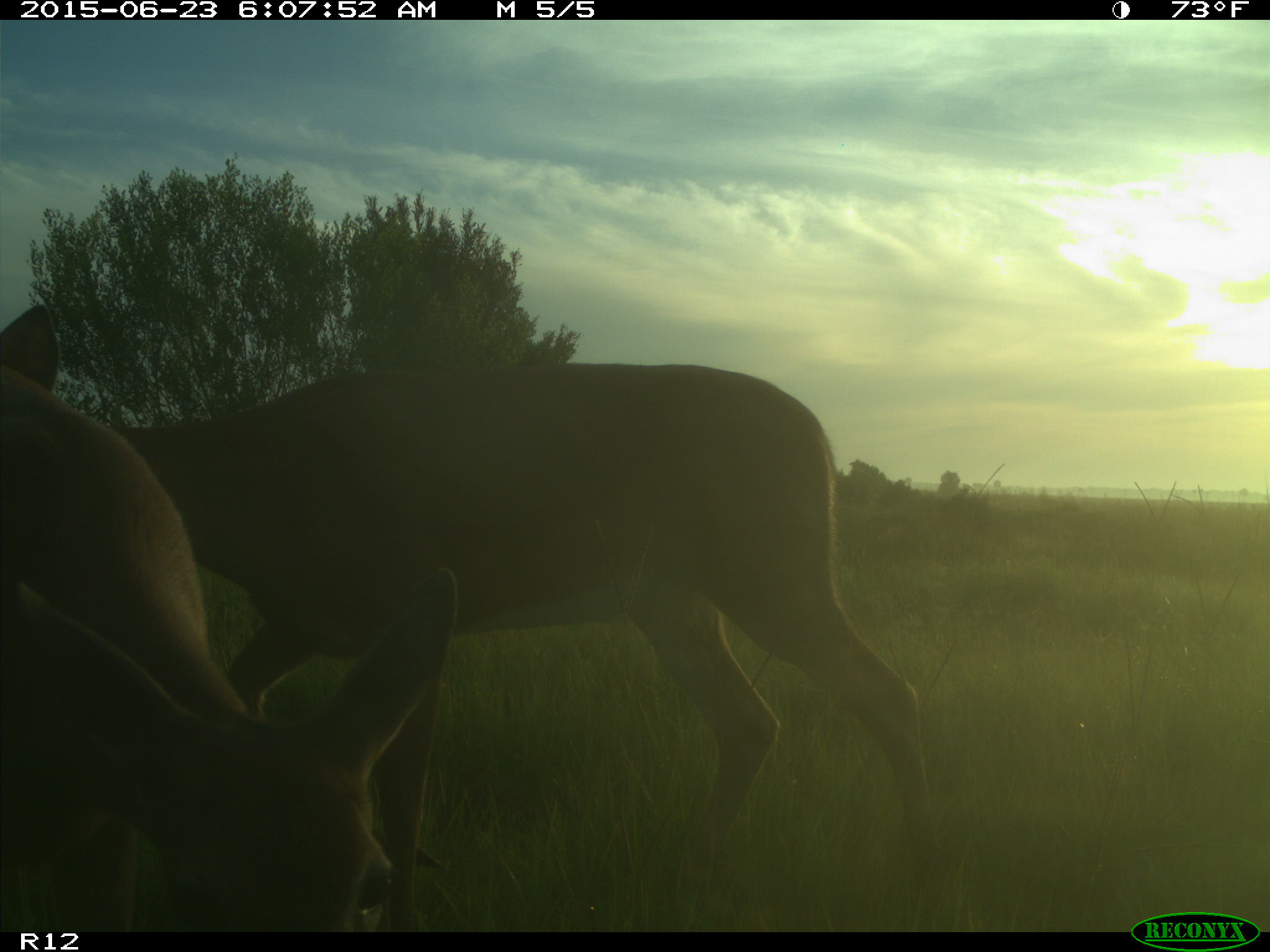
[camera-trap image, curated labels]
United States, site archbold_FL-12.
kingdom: Animalia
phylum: Chordata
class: Mammalia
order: Artiodactyla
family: Cervidae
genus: Odocoileus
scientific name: Odocoileus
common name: deer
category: unidentified deer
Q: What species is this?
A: Unidentified deer (deer) (Odocoileus).